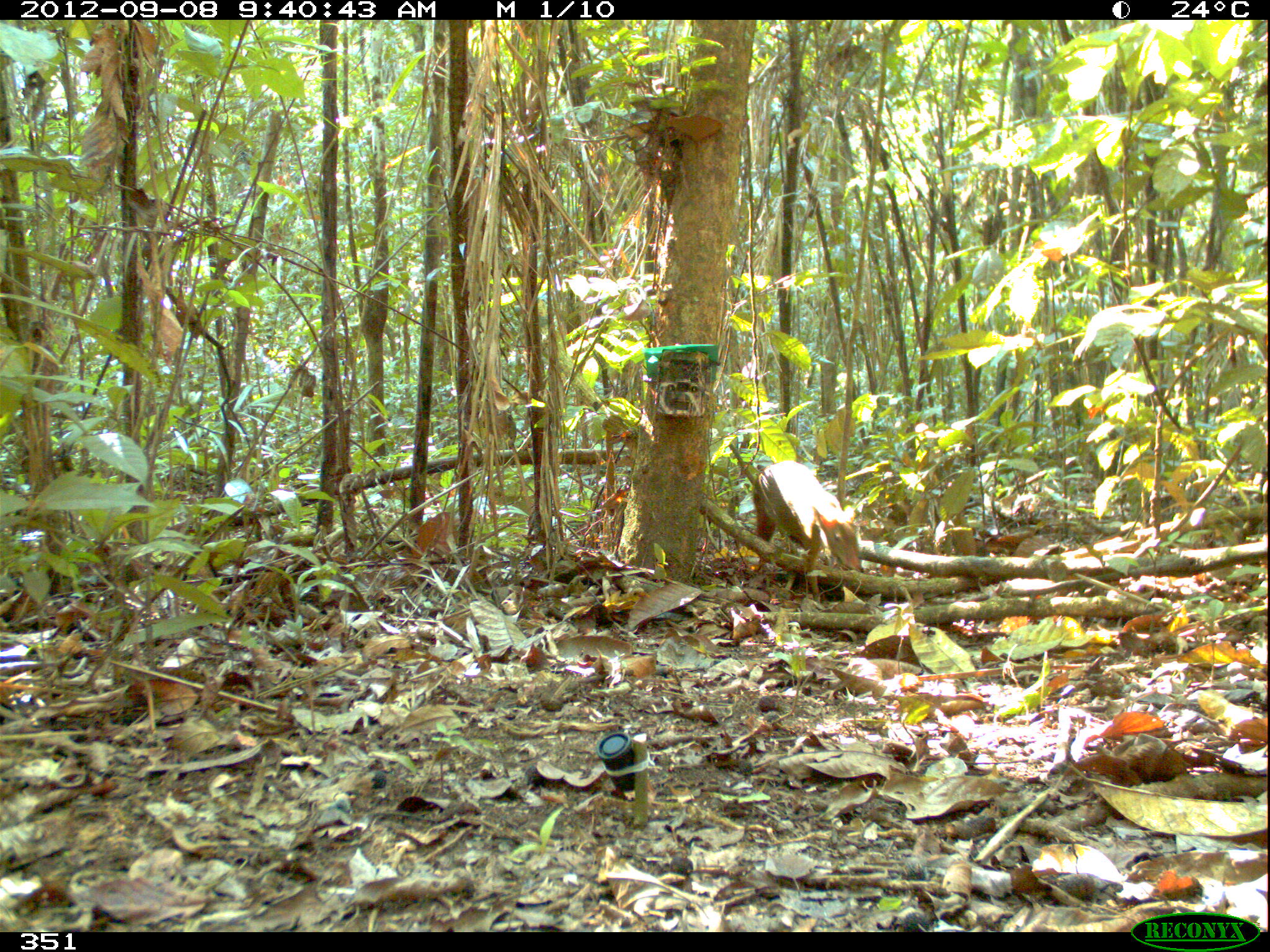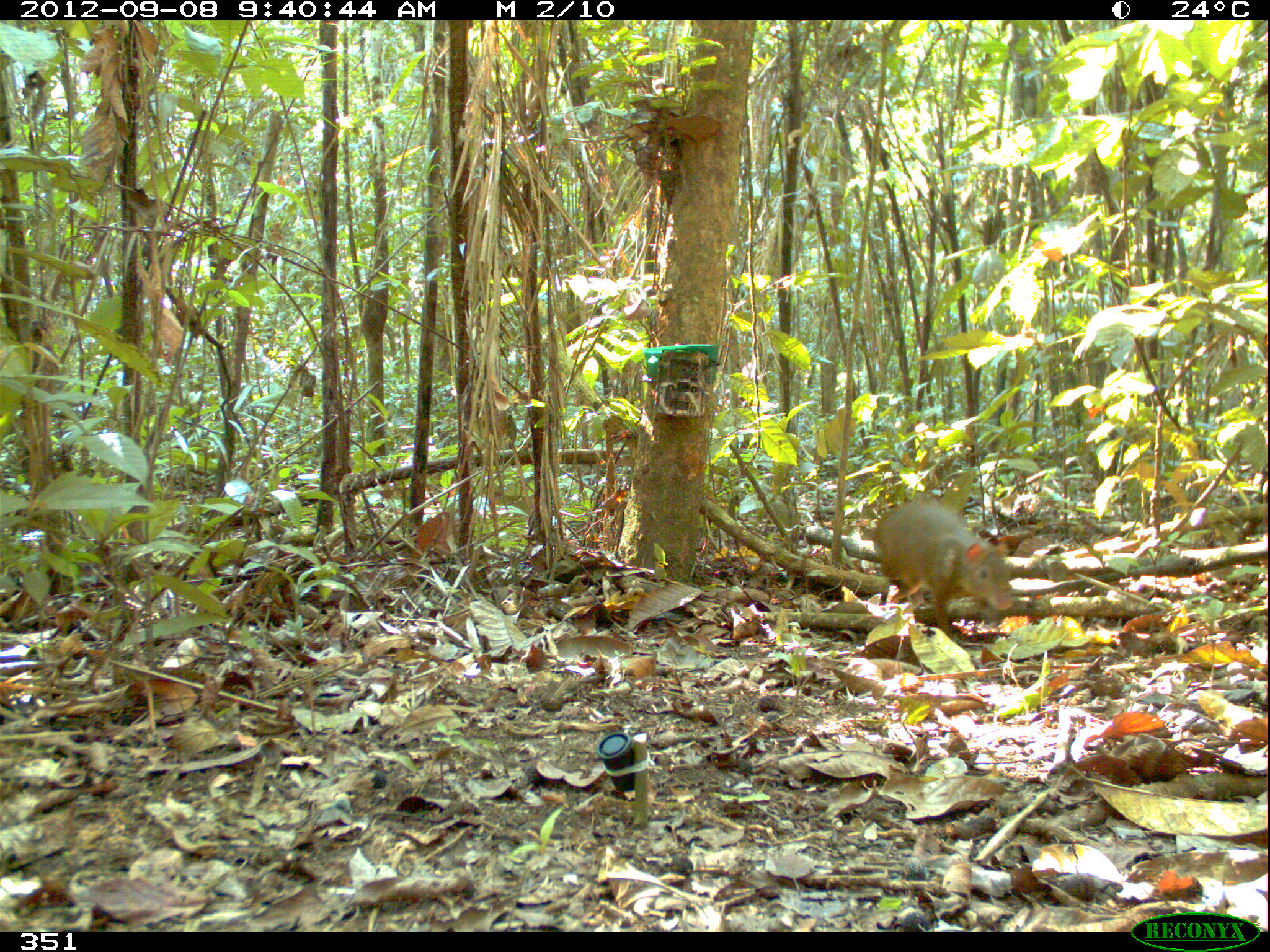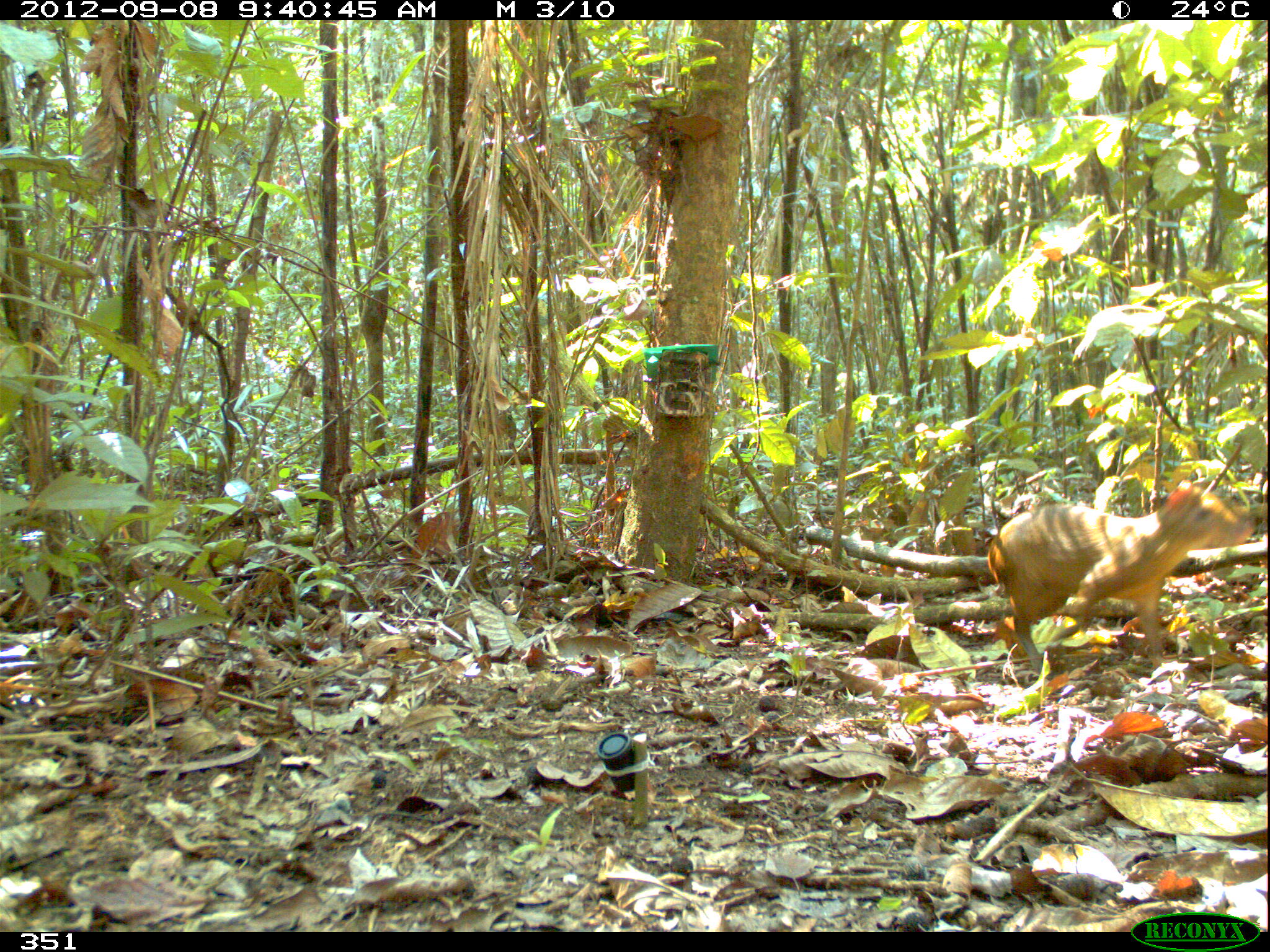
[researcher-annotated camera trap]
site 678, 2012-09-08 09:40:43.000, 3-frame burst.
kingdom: Animalia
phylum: Chordata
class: Mammalia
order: Rodentia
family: Dasyproctidae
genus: Dasyprocta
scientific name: Dasyprocta punctata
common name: central american agouti